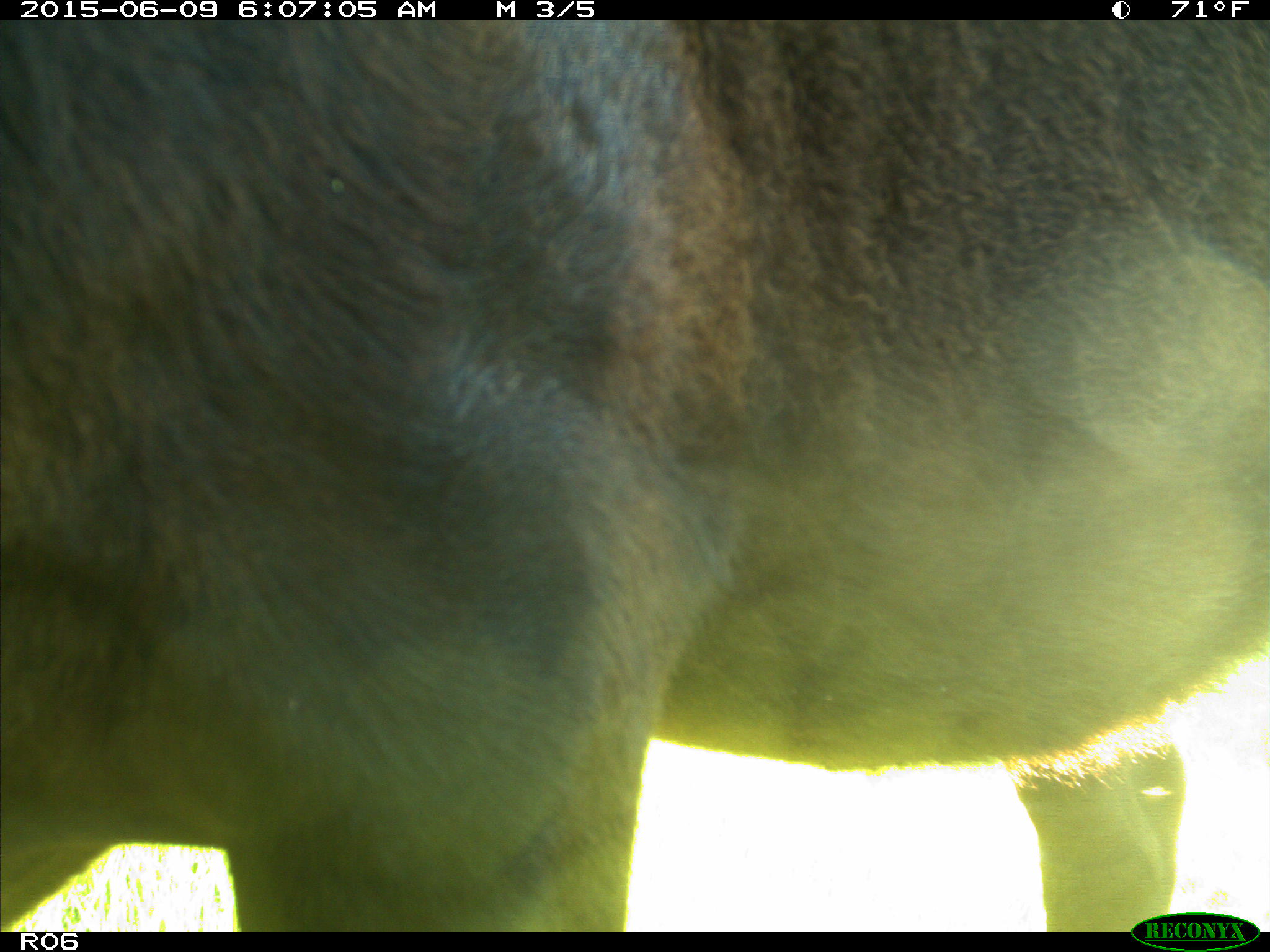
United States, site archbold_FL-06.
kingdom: Animalia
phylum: Chordata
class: Mammalia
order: Artiodactyla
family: Bovidae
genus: Bos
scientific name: Bos taurus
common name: domestic cow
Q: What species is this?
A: Bos taurus (domestic cow).